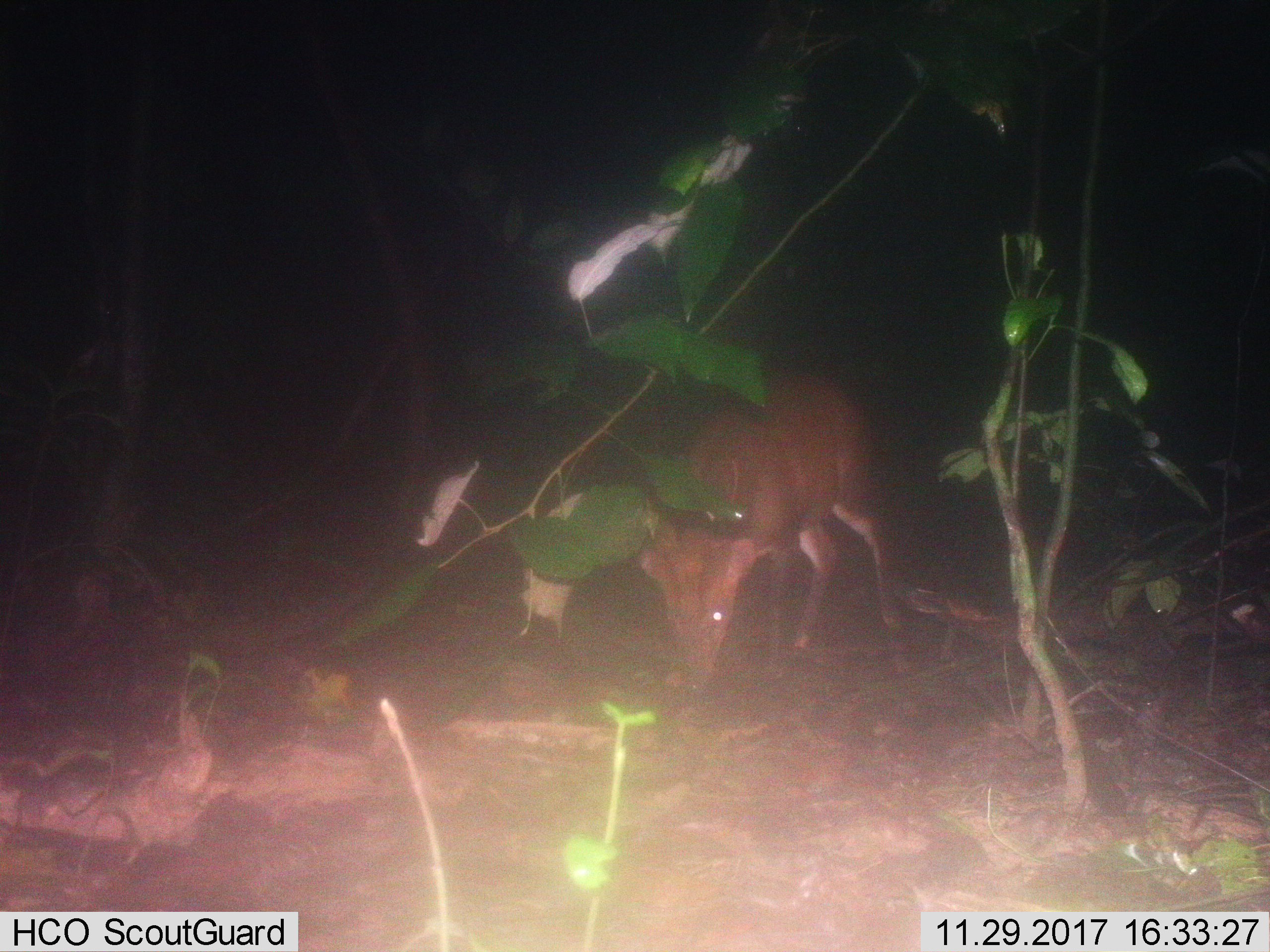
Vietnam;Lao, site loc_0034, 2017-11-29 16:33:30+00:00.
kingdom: Animalia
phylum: Chordata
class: Mammalia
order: Artiodactyla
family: Cervidae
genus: Muntiacus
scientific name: Muntiacus vuquangensis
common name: large-antlered muntjac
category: large antlered muntjac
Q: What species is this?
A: Large antlered muntjac (large-antlered muntjac) (Muntiacus vuquangensis).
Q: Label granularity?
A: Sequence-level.